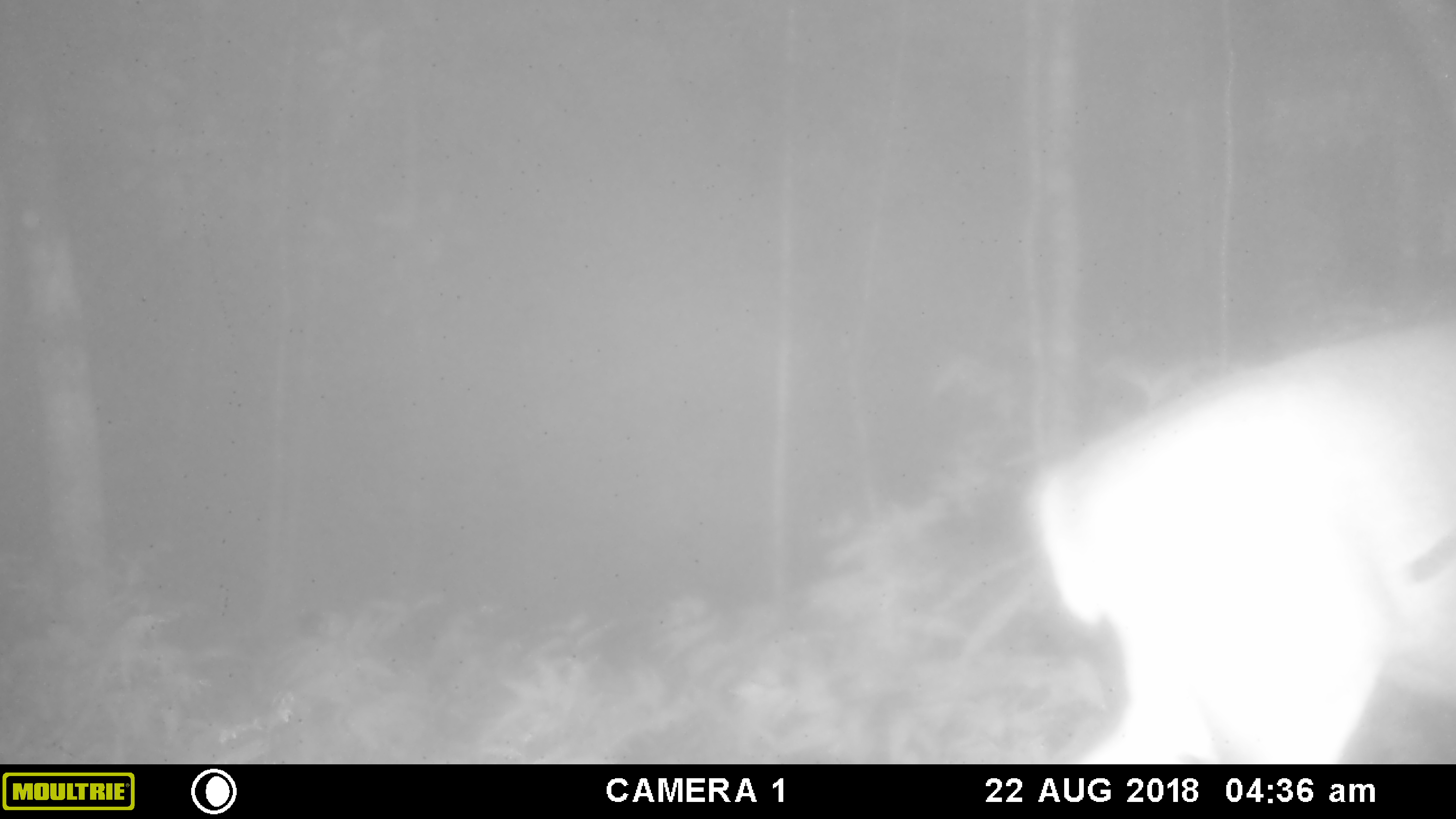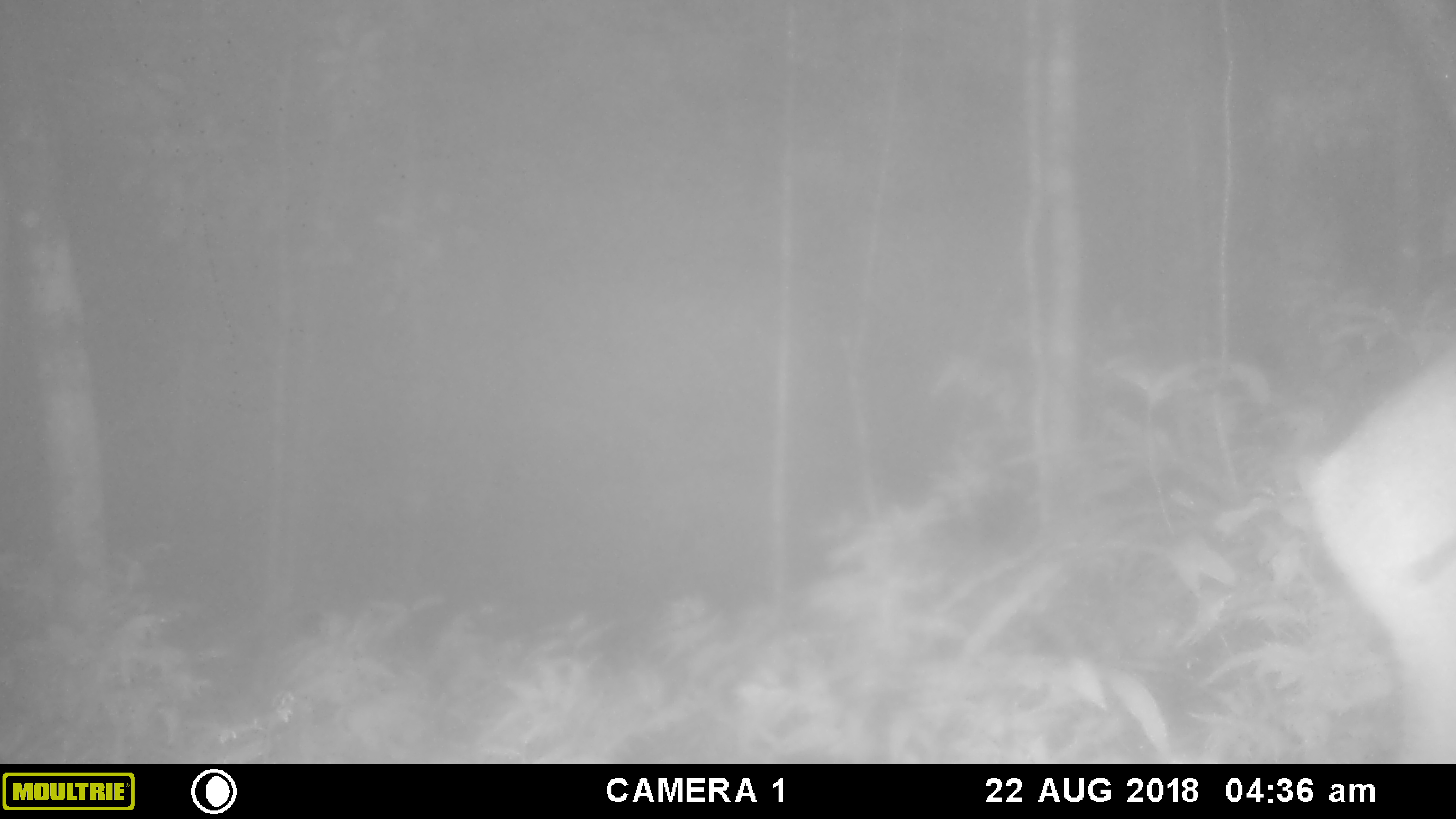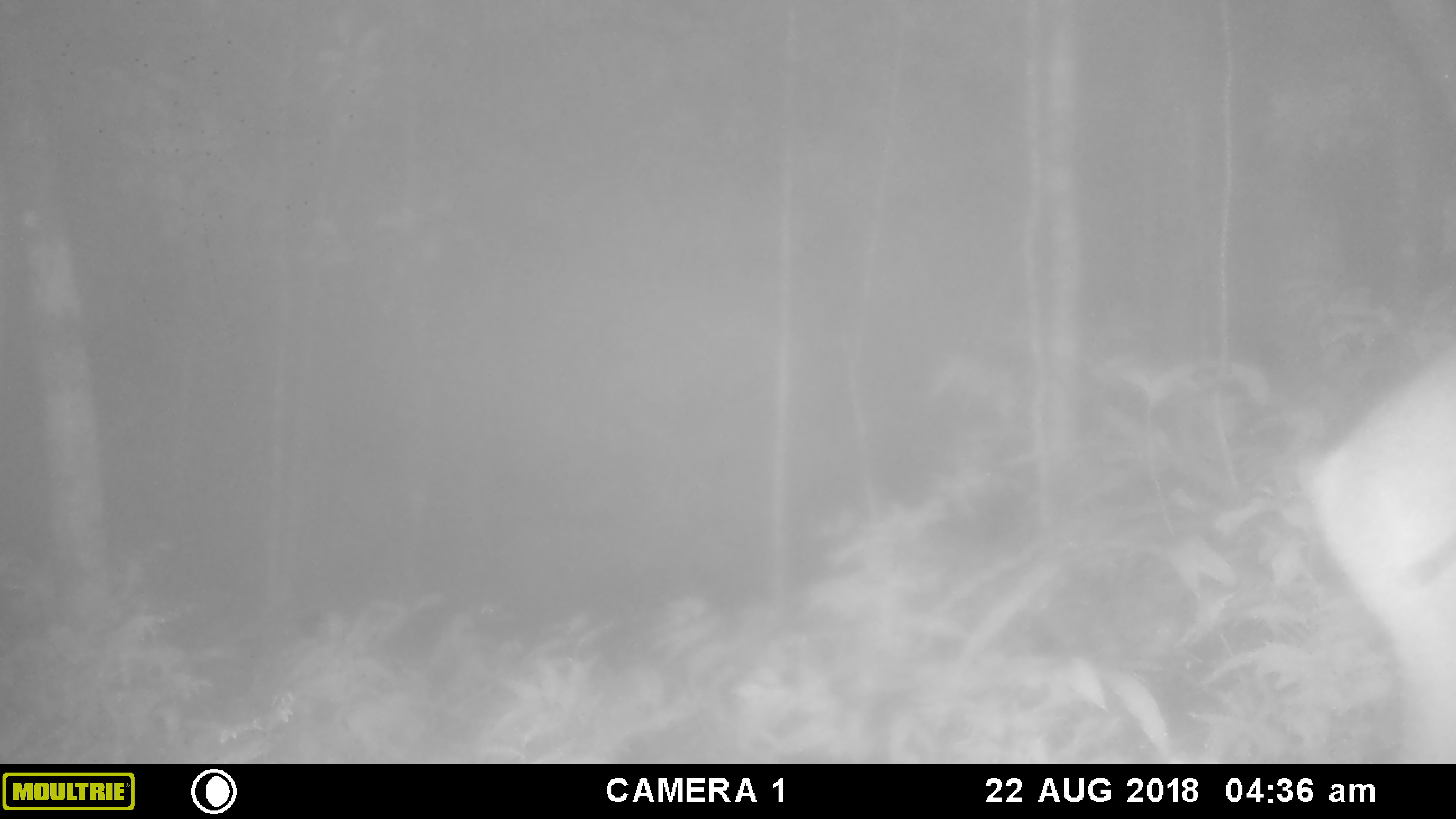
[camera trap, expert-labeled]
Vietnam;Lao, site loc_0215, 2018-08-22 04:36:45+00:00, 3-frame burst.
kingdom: Animalia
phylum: Chordata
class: Mammalia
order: Artiodactyla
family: Cervidae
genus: Muntiacus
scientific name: Muntiacus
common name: muntjacs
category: unidentified muntjac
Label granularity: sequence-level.